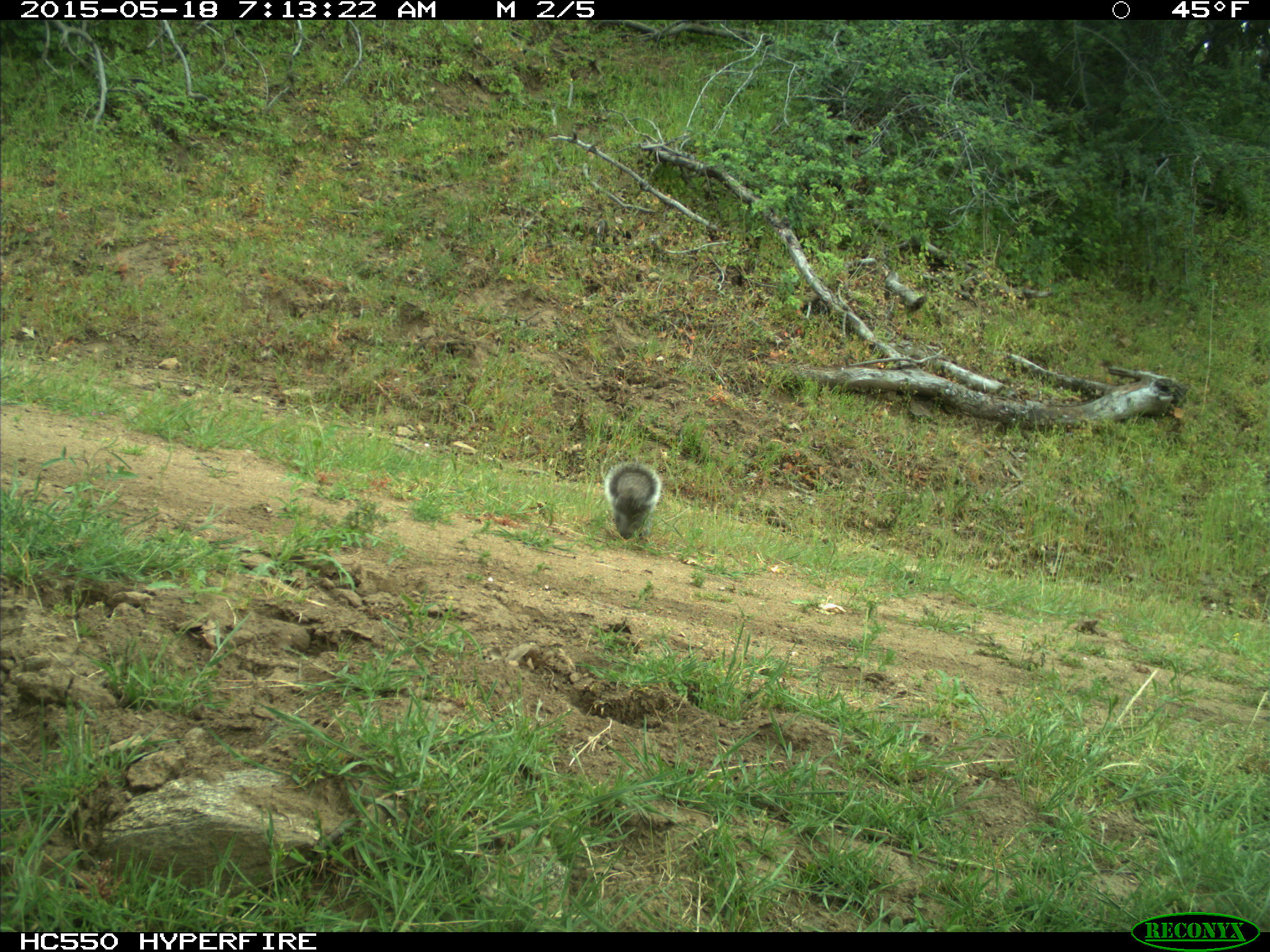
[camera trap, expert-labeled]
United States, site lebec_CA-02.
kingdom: Animalia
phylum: Chordata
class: Mammalia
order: Rodentia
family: Sciuridae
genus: Sciurus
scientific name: Sciurus carolinensis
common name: eastern gray squirrel